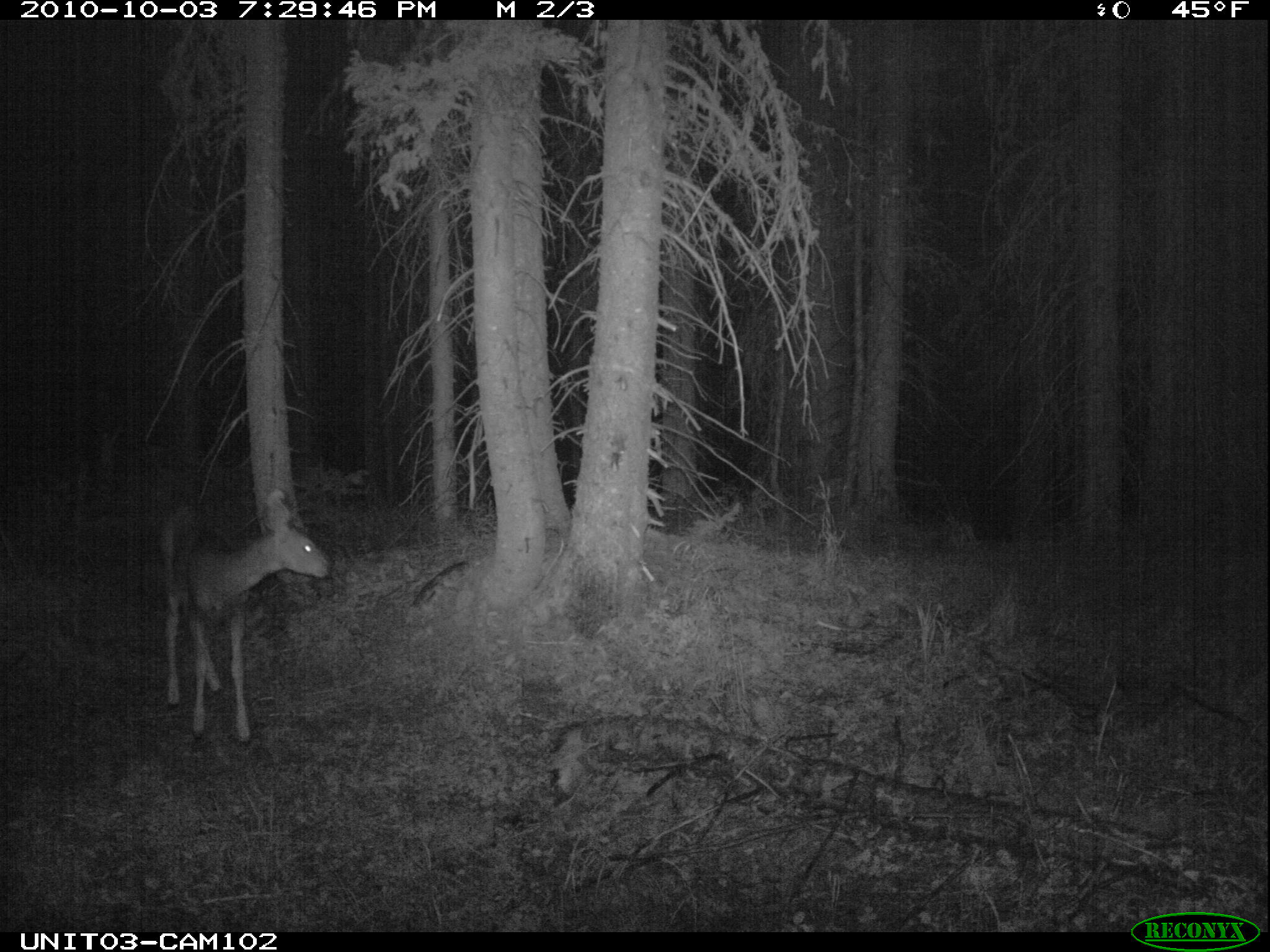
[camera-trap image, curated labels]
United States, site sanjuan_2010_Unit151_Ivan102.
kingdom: Animalia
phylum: Chordata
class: Mammalia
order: Artiodactyla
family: Cervidae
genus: Odocoileus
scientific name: Odocoileus hemionus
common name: mule deer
Odocoileus hemionus (mule deer).